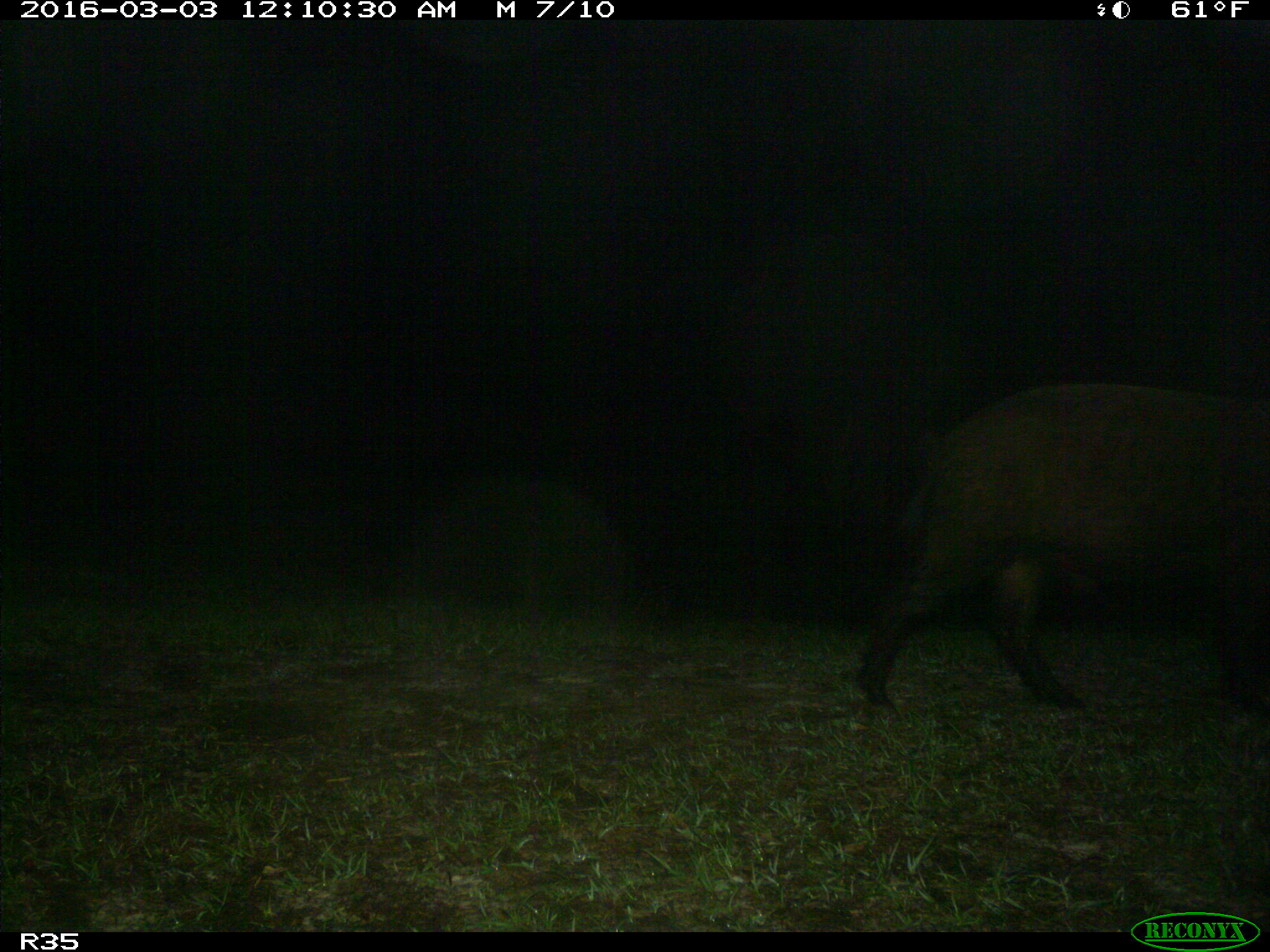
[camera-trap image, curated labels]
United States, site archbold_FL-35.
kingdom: Animalia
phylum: Chordata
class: Mammalia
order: Artiodactyla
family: Suidae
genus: Sus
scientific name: Sus scrofa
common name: wild boar